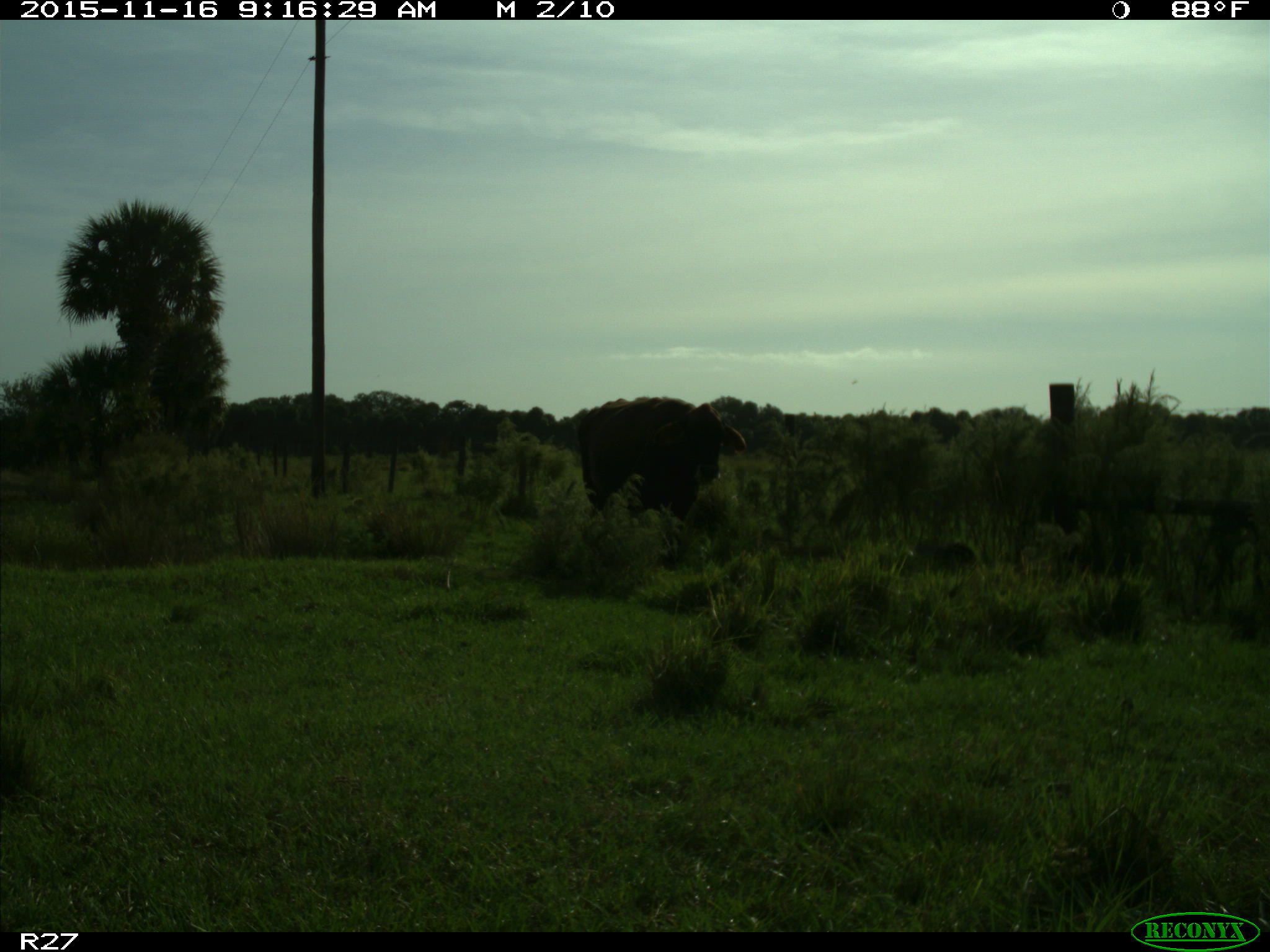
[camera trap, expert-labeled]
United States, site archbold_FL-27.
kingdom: Animalia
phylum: Chordata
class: Mammalia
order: Artiodactyla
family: Bovidae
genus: Bos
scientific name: Bos taurus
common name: domestic cow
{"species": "Bos taurus (domestic cow)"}